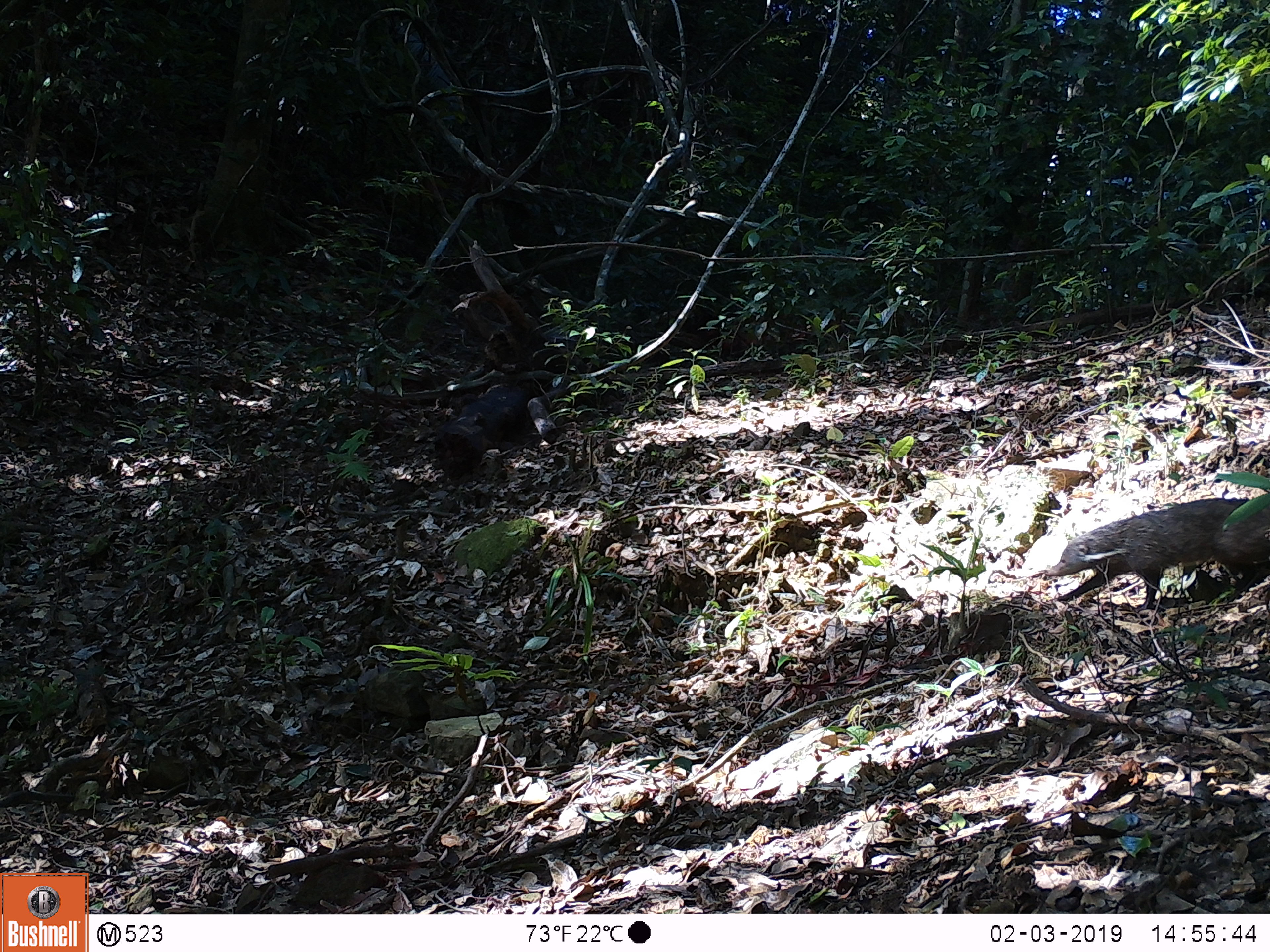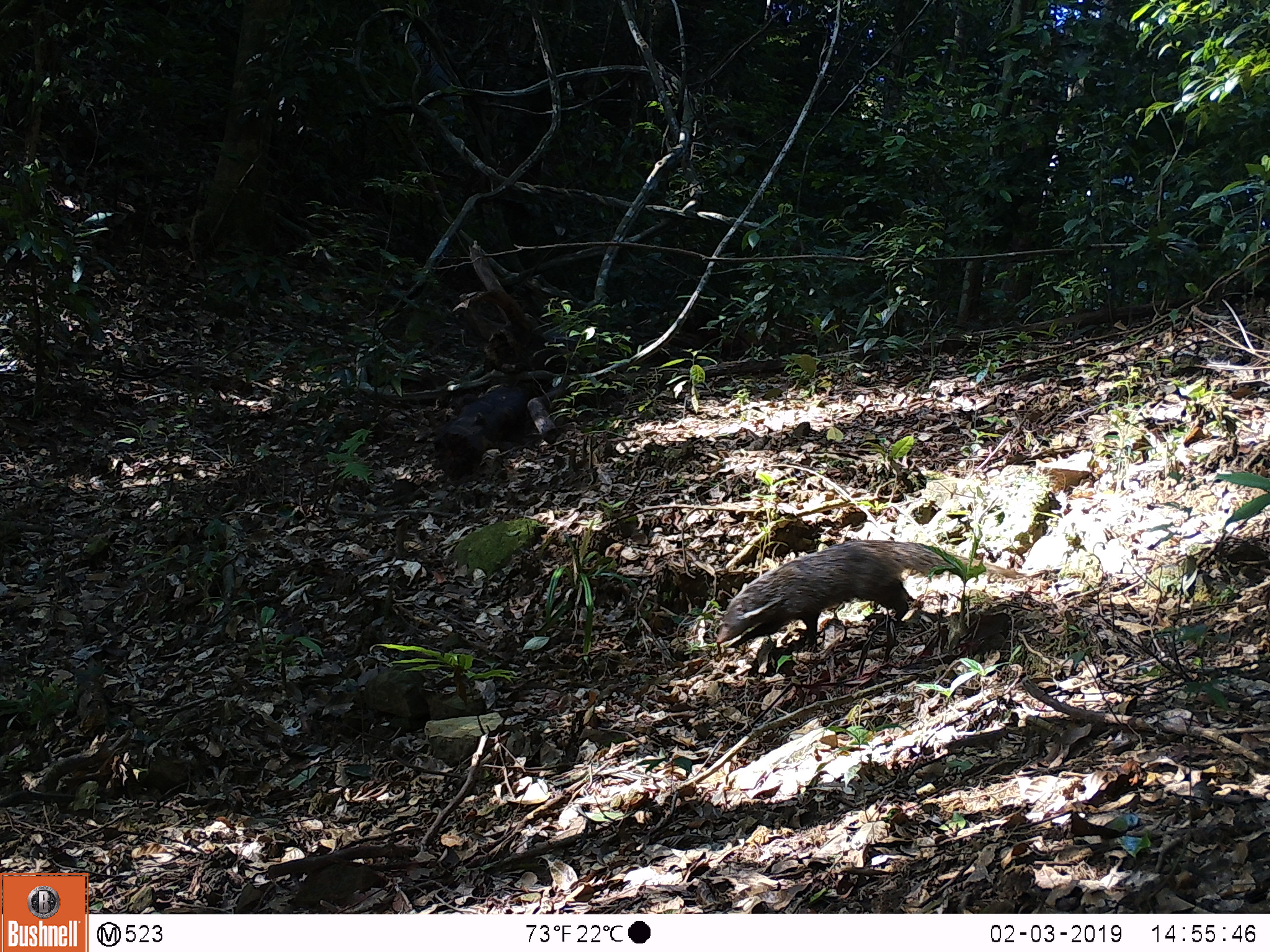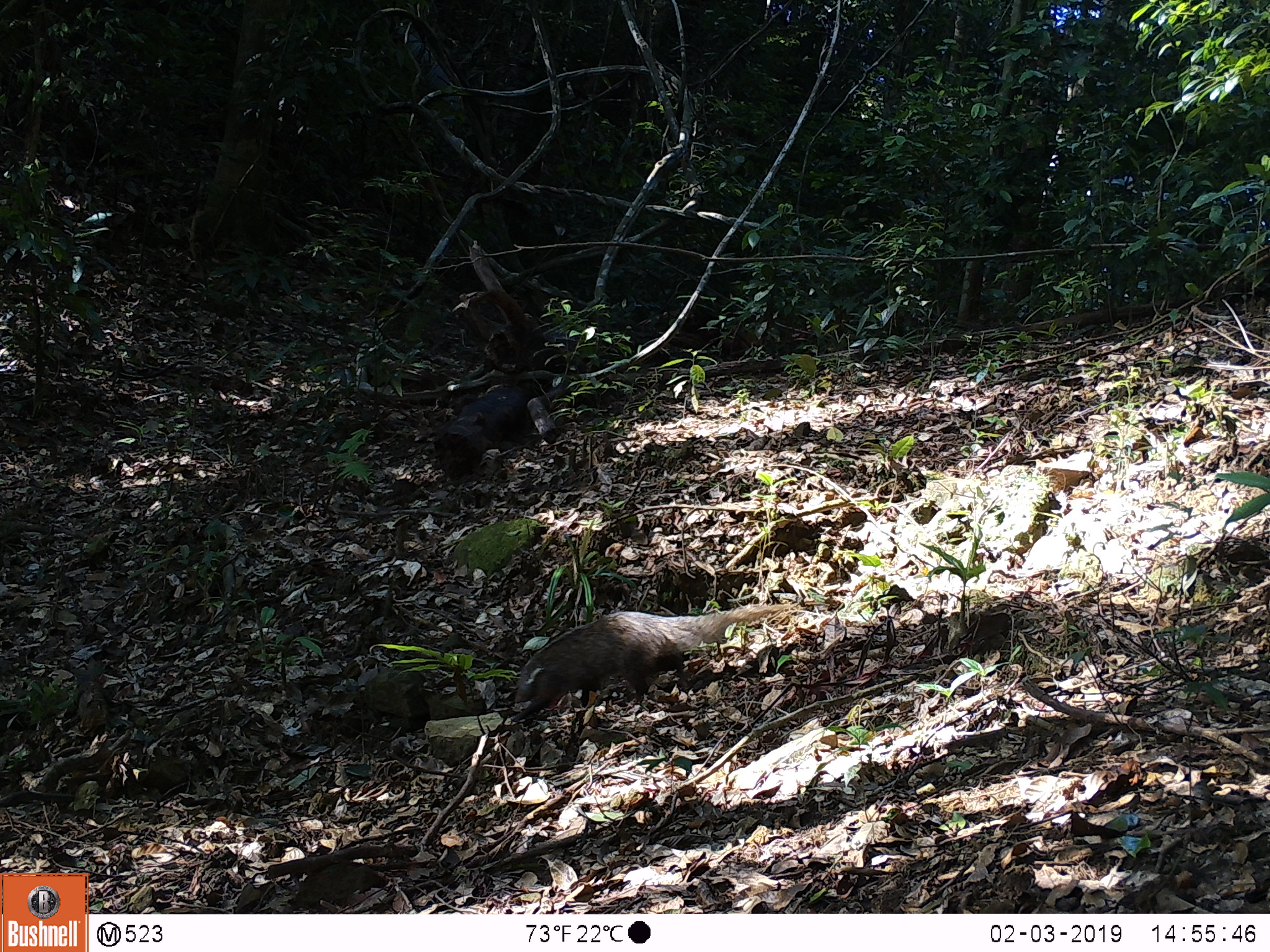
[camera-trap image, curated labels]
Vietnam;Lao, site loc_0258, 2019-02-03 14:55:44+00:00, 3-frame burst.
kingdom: Animalia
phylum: Chordata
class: Mammalia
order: Carnivora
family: Herpestidae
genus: Urva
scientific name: Urva urva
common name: crab-eating mongoose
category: crab eating mongoose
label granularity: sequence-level